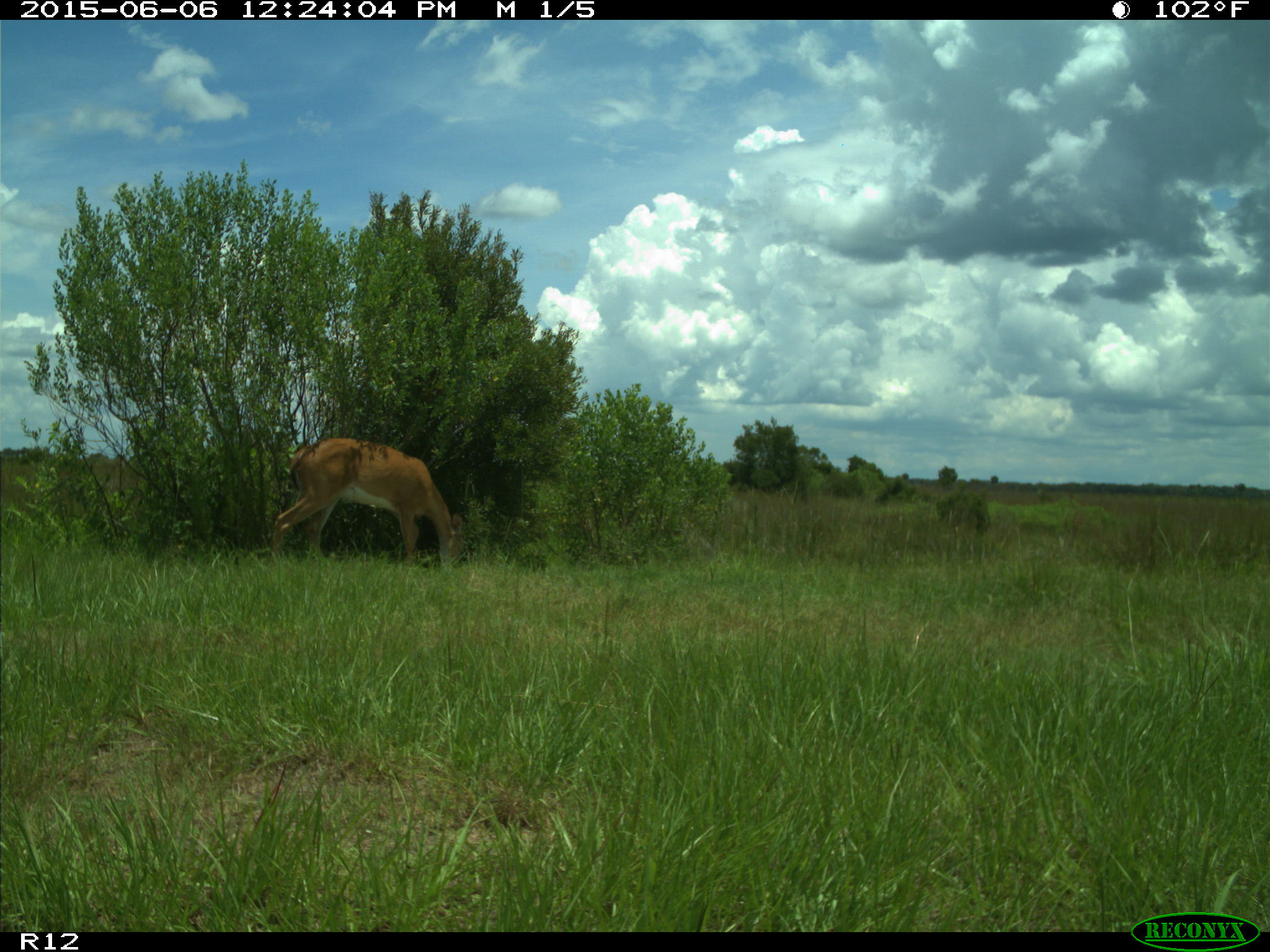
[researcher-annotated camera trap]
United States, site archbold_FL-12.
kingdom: Animalia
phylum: Chordata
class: Mammalia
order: Artiodactyla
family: Cervidae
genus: Odocoileus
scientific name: Odocoileus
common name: deer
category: unidentified deer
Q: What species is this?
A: Unidentified deer (deer) (Odocoileus).